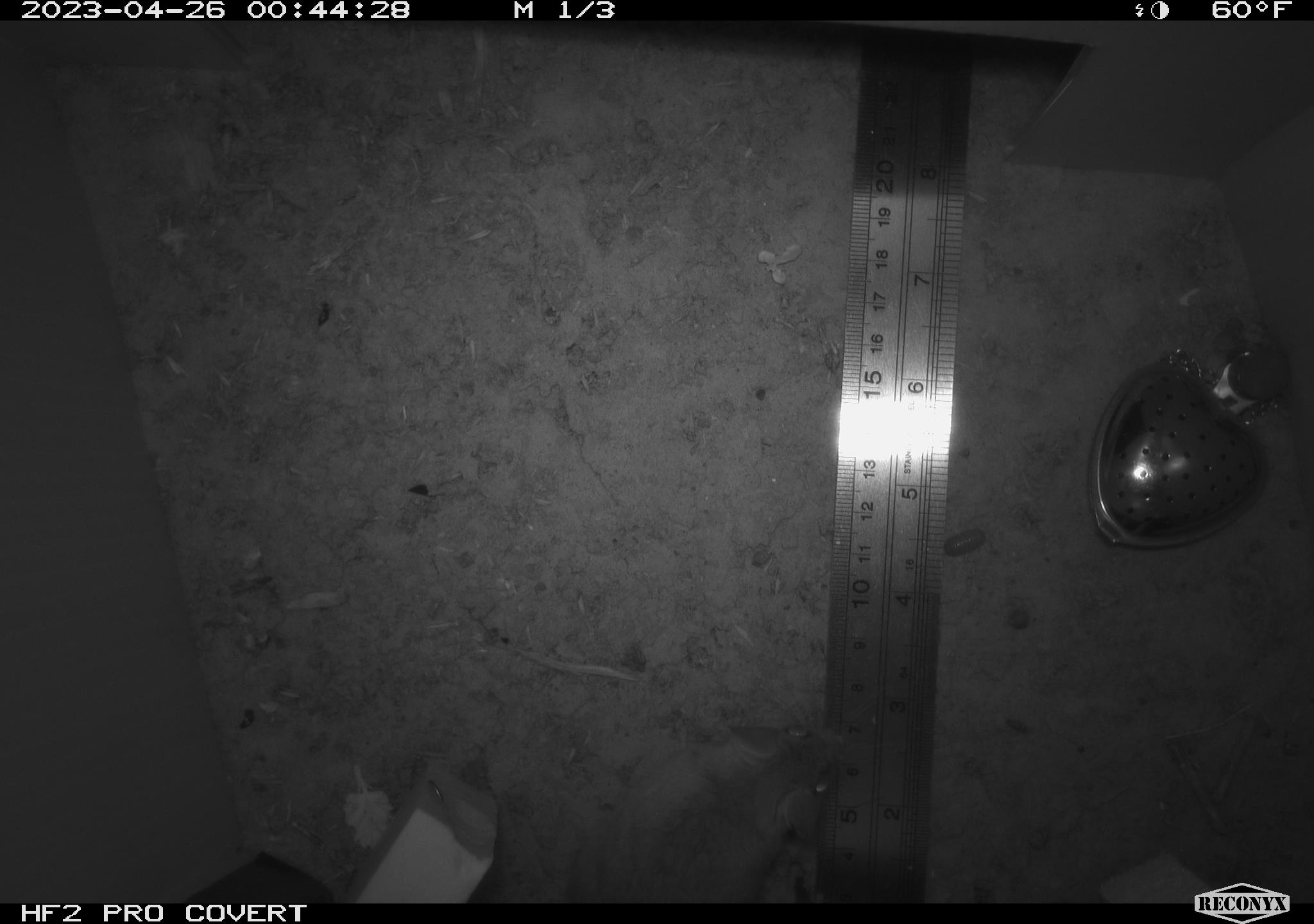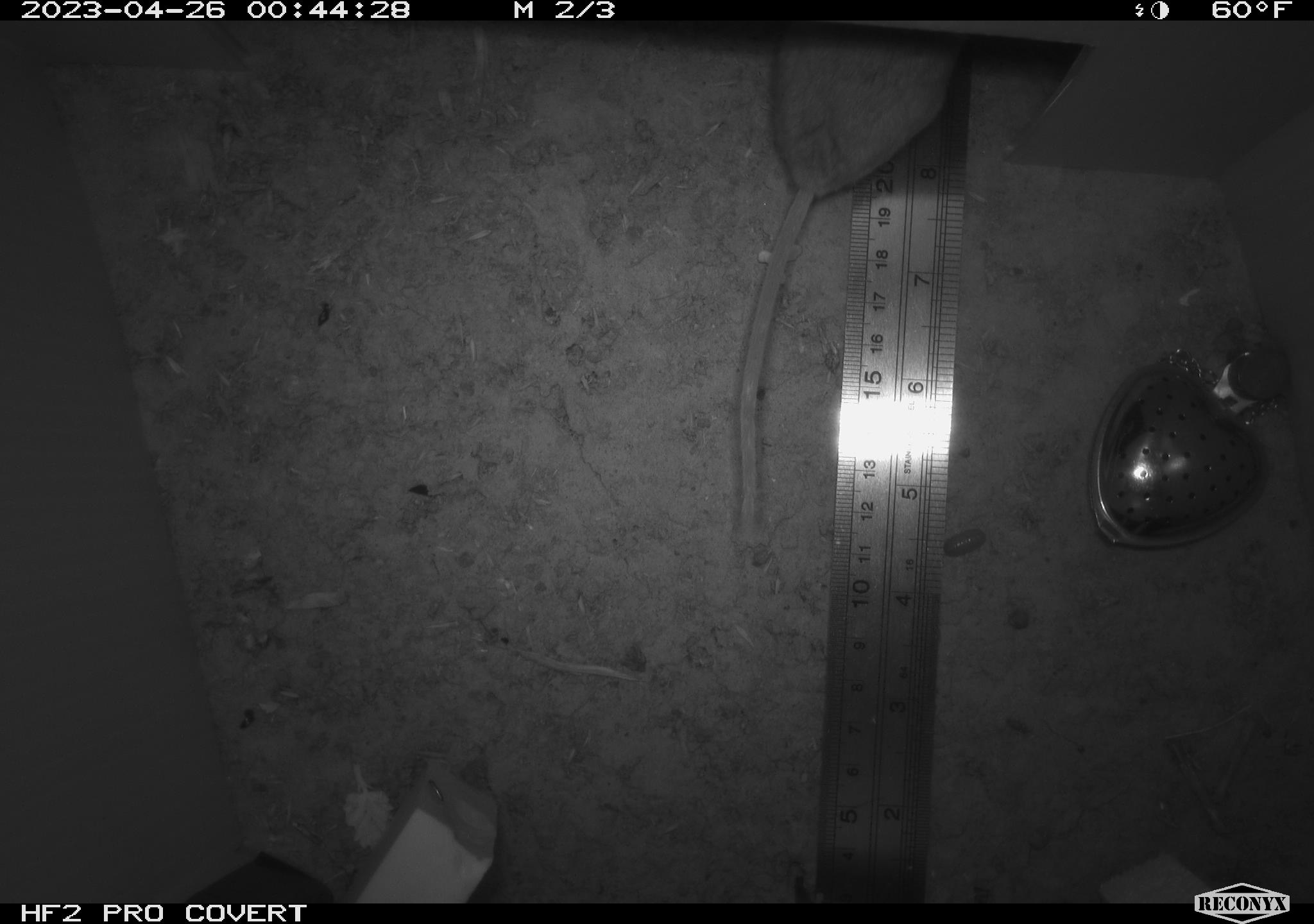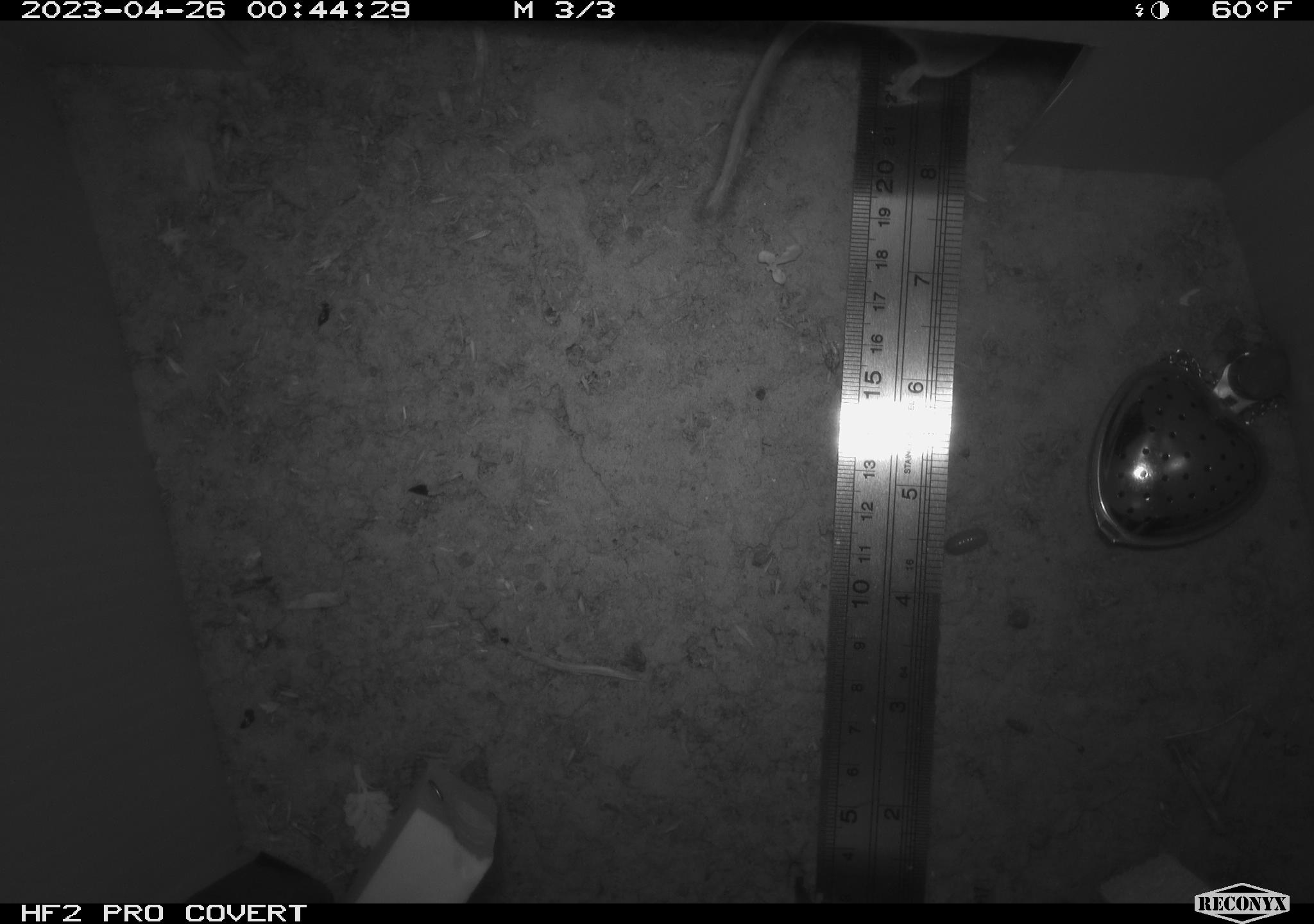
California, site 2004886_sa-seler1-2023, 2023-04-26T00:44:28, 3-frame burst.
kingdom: Animalia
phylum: Chordata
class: Mammalia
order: Rodentia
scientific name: Rodentia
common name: mouse species